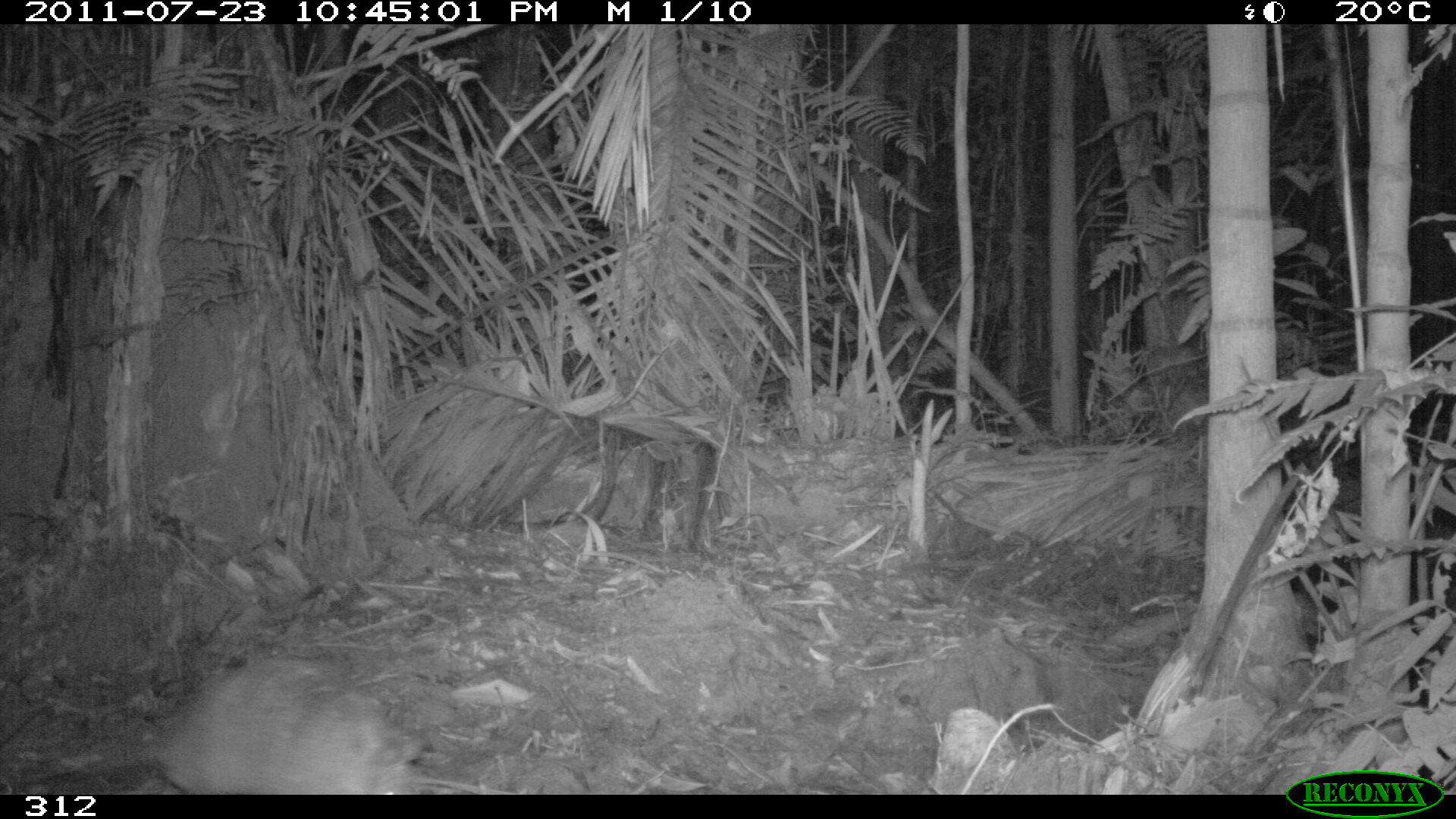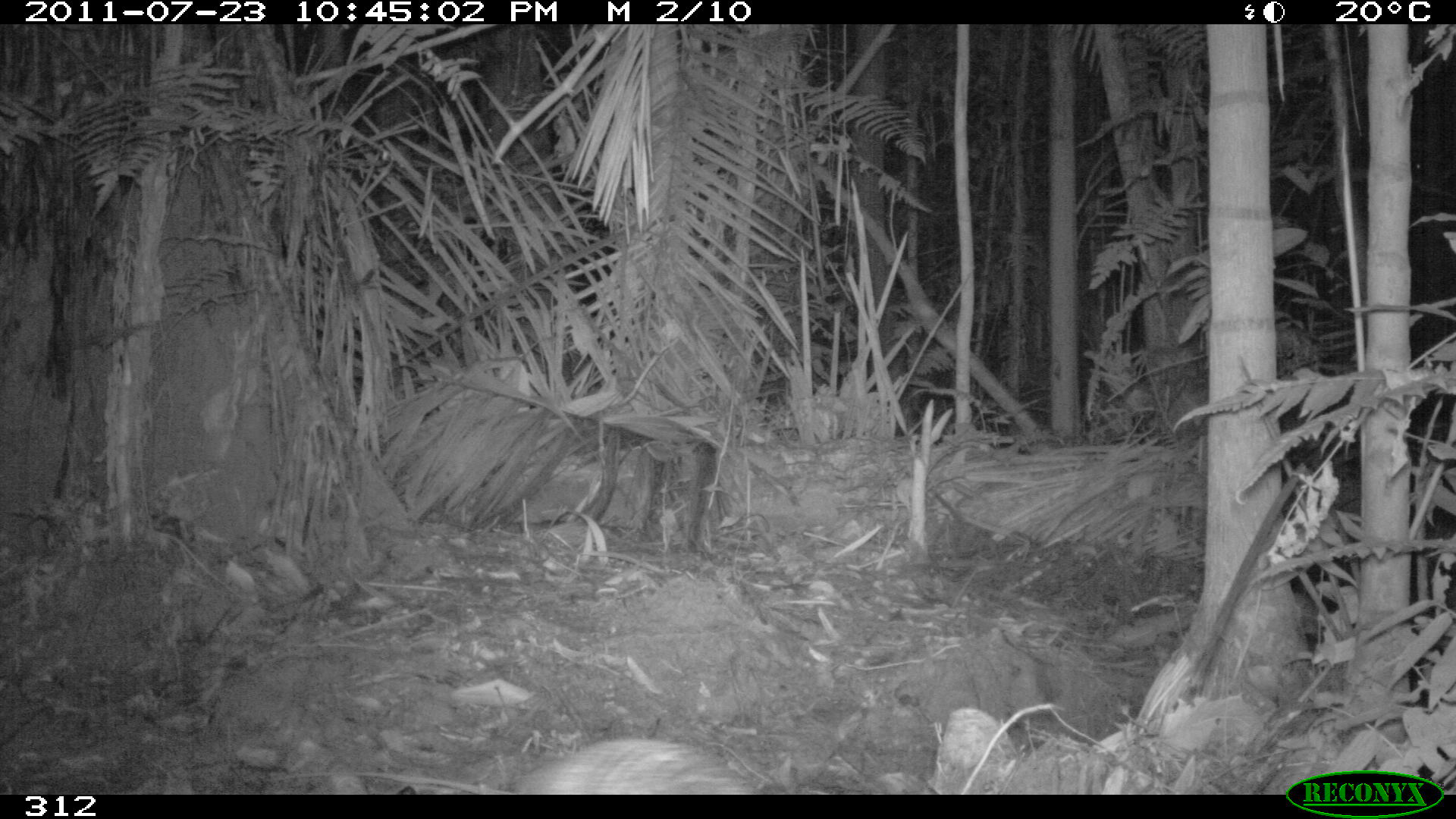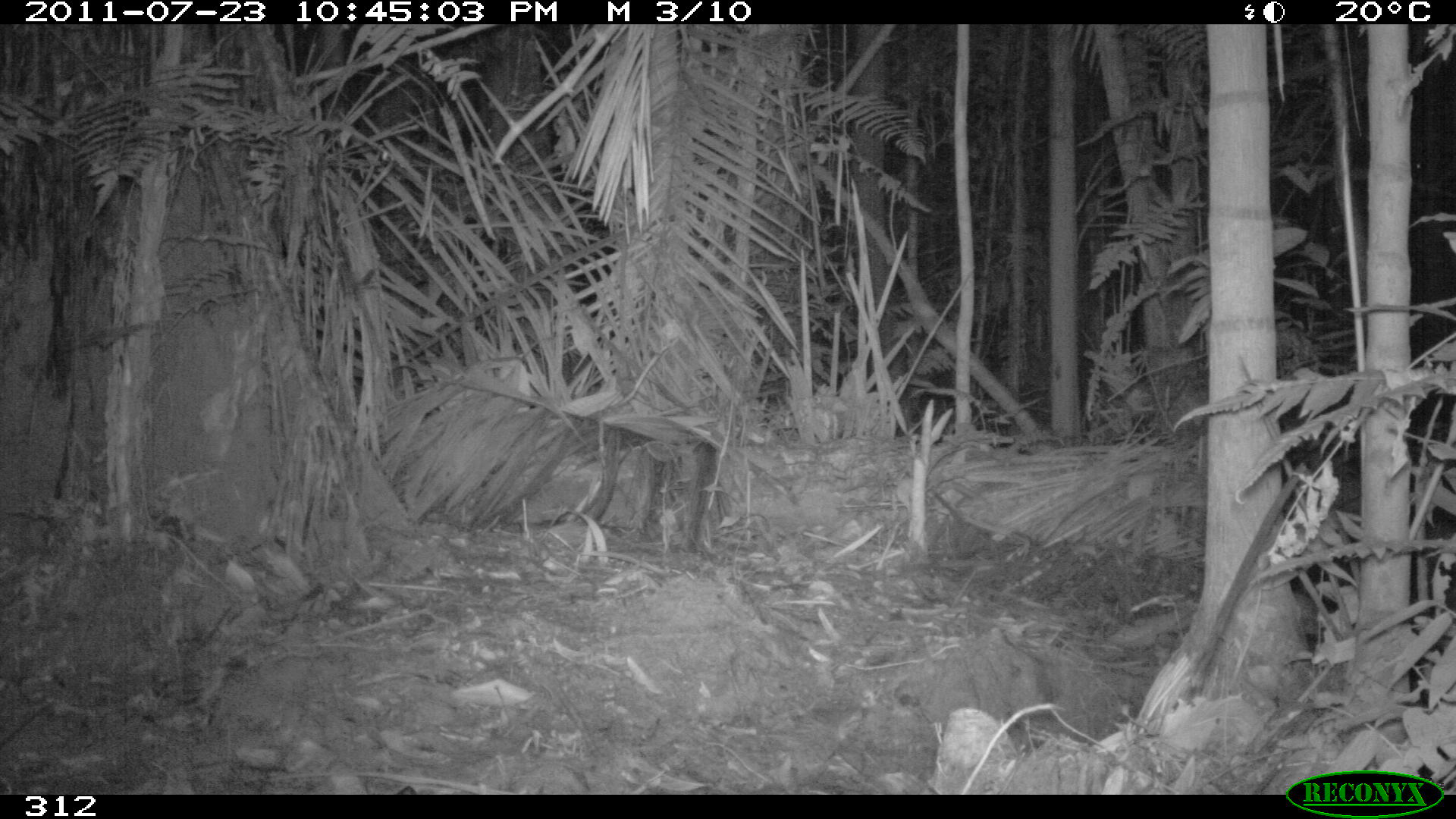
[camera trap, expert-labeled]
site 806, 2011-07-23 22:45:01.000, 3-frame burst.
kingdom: Animalia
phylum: Chordata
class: Mammalia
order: Cingulata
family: Dasypodidae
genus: Dasypus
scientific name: Dasypus novemcinctus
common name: nine-banded armadillo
Dasypus novemcinctus (nine-banded armadillo).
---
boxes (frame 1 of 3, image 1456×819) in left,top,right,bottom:
dasypus novemcinctus: 138,654,439,792